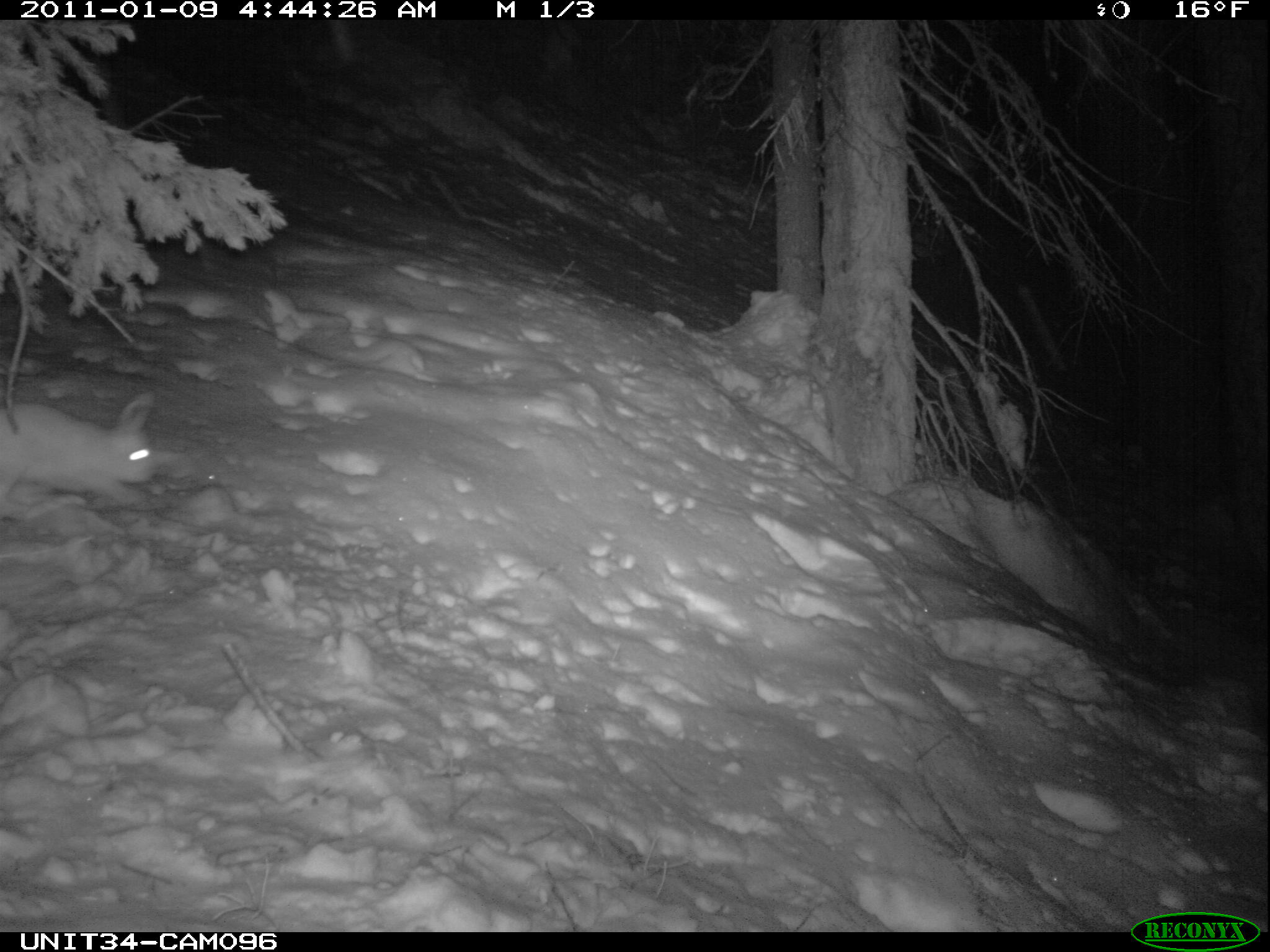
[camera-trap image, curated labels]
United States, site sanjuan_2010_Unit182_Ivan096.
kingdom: Animalia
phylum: Chordata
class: Mammalia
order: Lagomorpha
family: Leporidae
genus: Lepus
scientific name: Lepus americanus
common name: snowshoe hare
Lepus americanus (snowshoe hare).